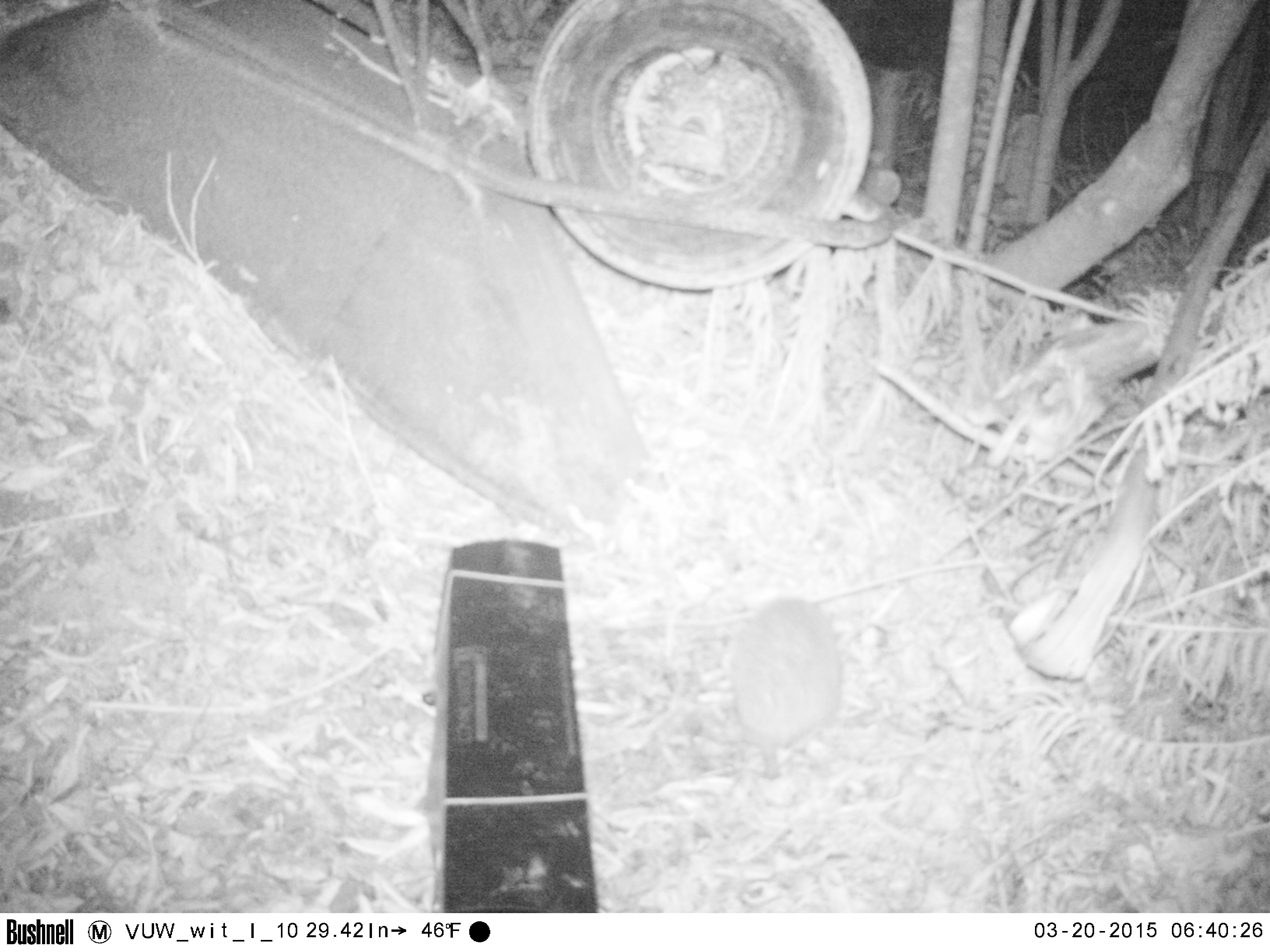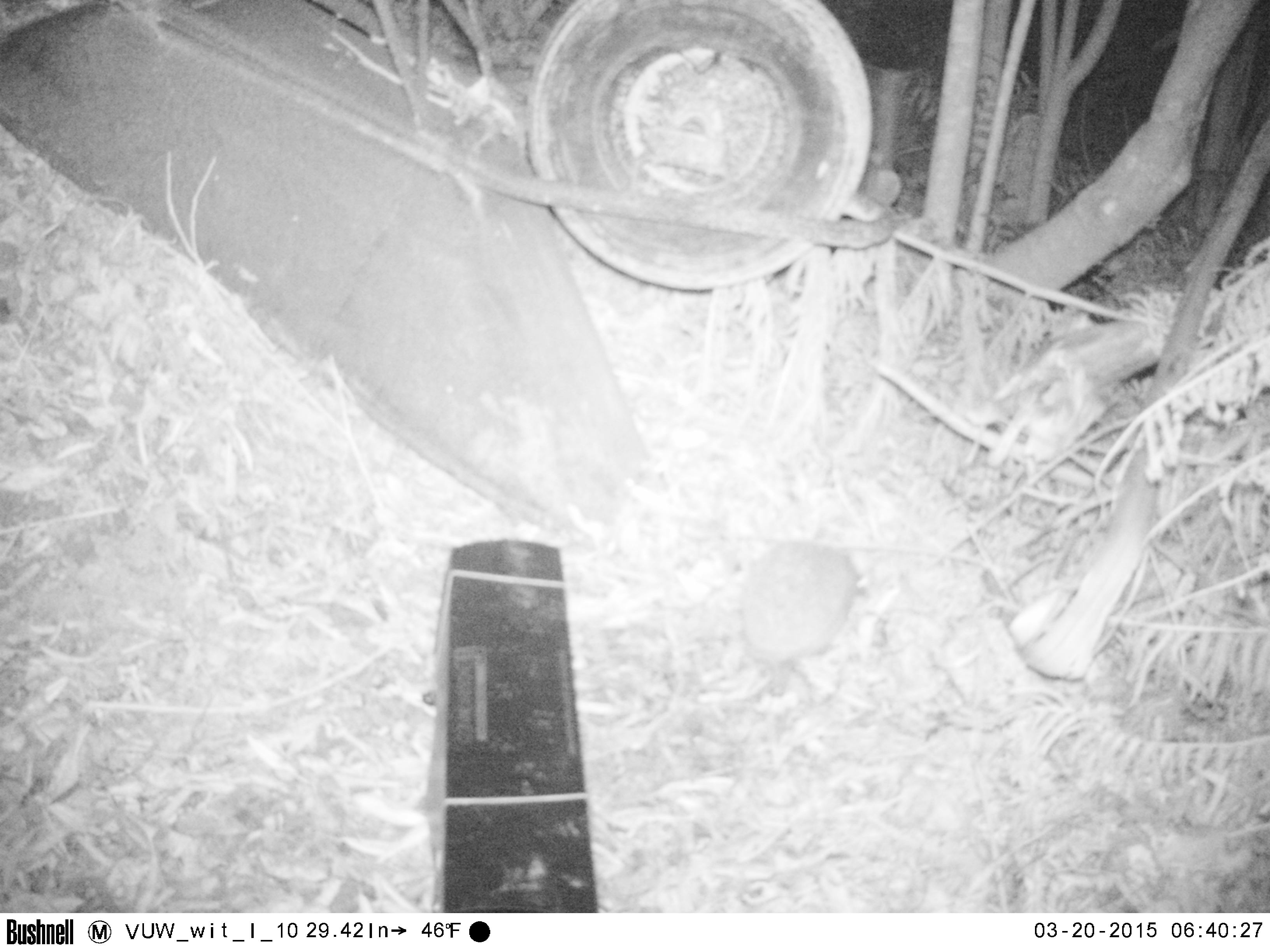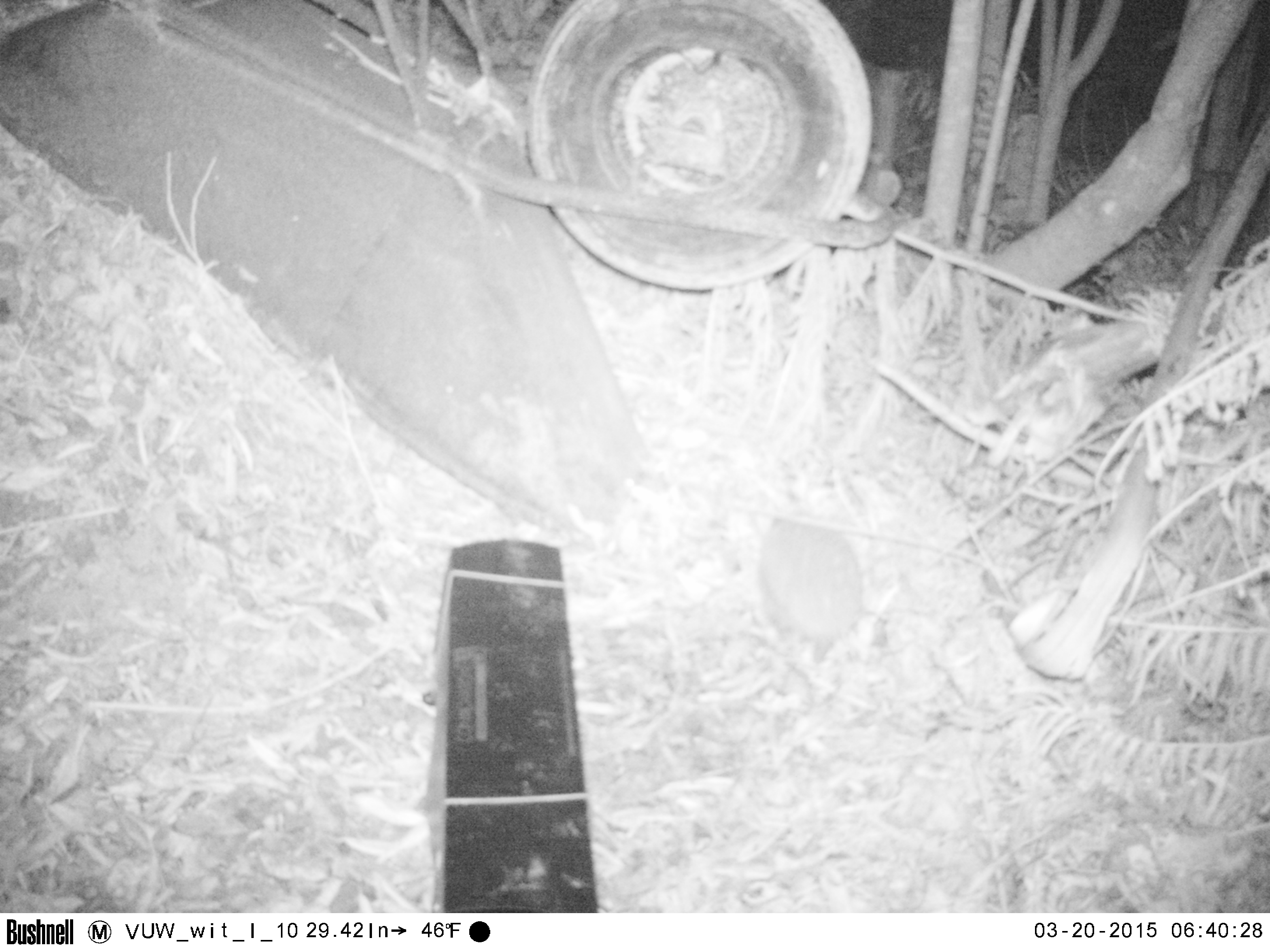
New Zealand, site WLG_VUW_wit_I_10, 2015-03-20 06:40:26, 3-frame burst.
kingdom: Animalia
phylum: Chordata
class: Mammalia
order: Eulipotyphla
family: Erinaceidae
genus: Erinaceus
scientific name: Erinaceus europaeus europaeus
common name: european hedgehog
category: hedgehog